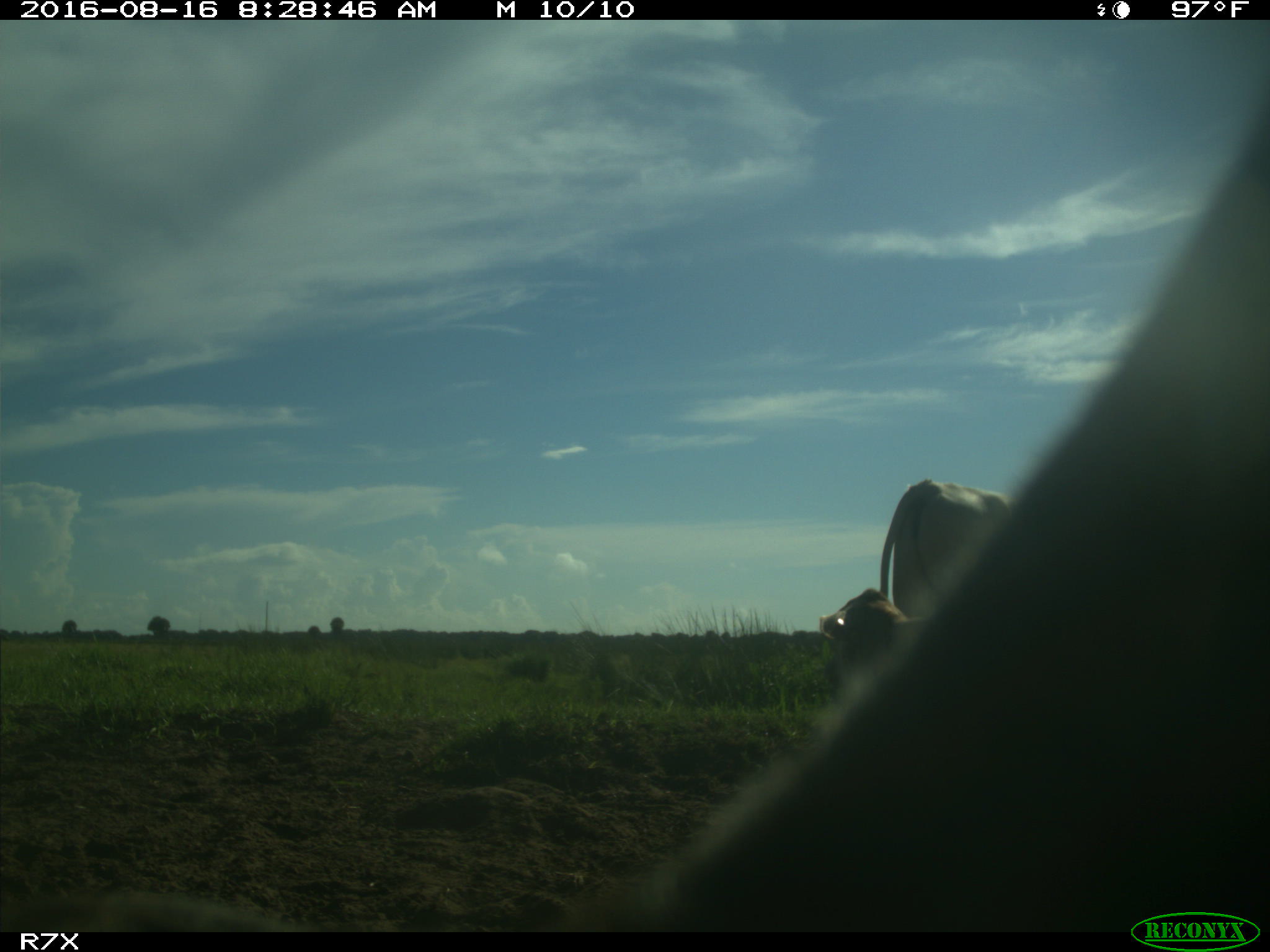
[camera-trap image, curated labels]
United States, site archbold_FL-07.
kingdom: Animalia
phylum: Chordata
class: Mammalia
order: Artiodactyla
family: Bovidae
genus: Bos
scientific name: Bos taurus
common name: domestic cow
Bos taurus (domestic cow).